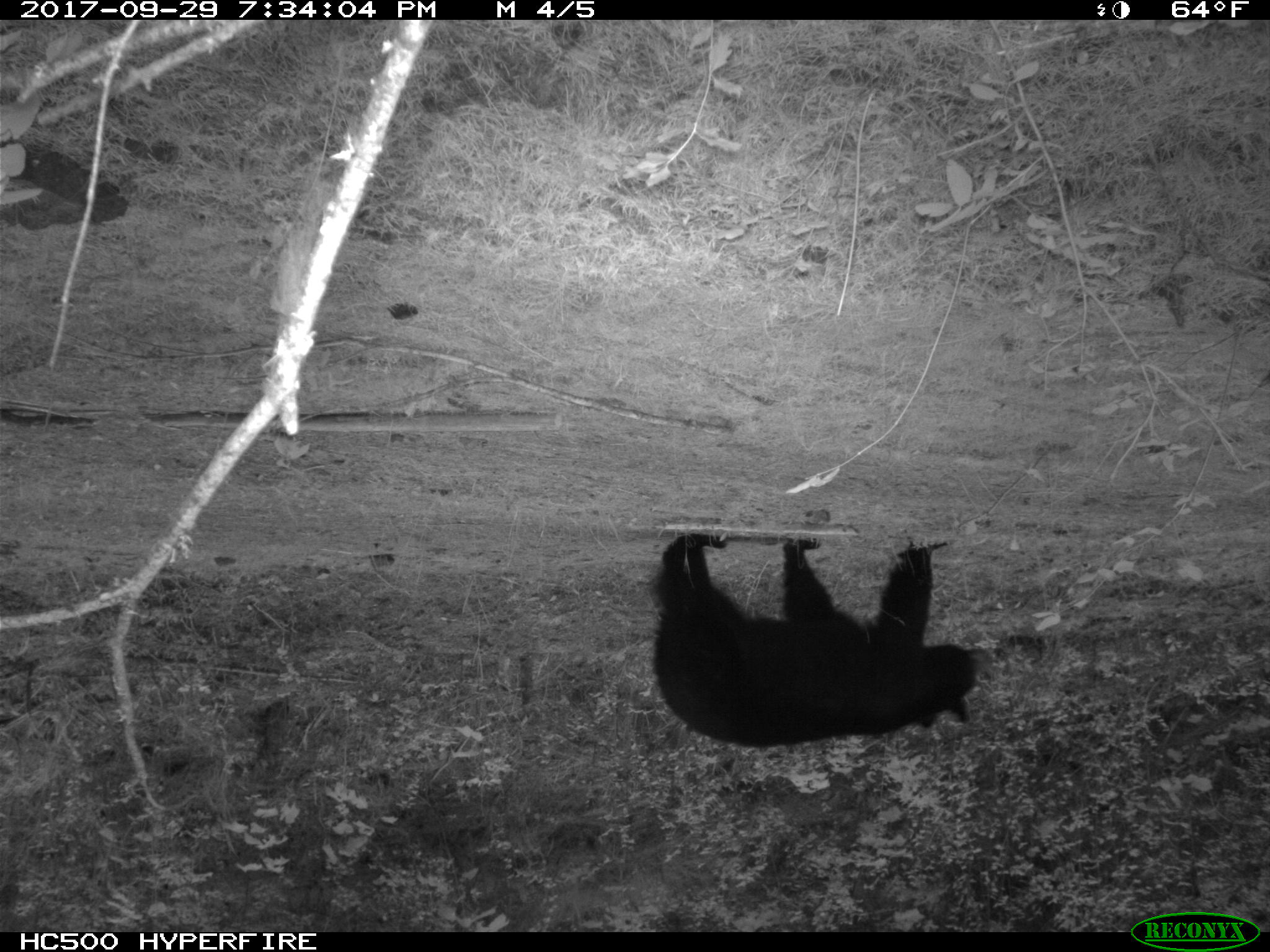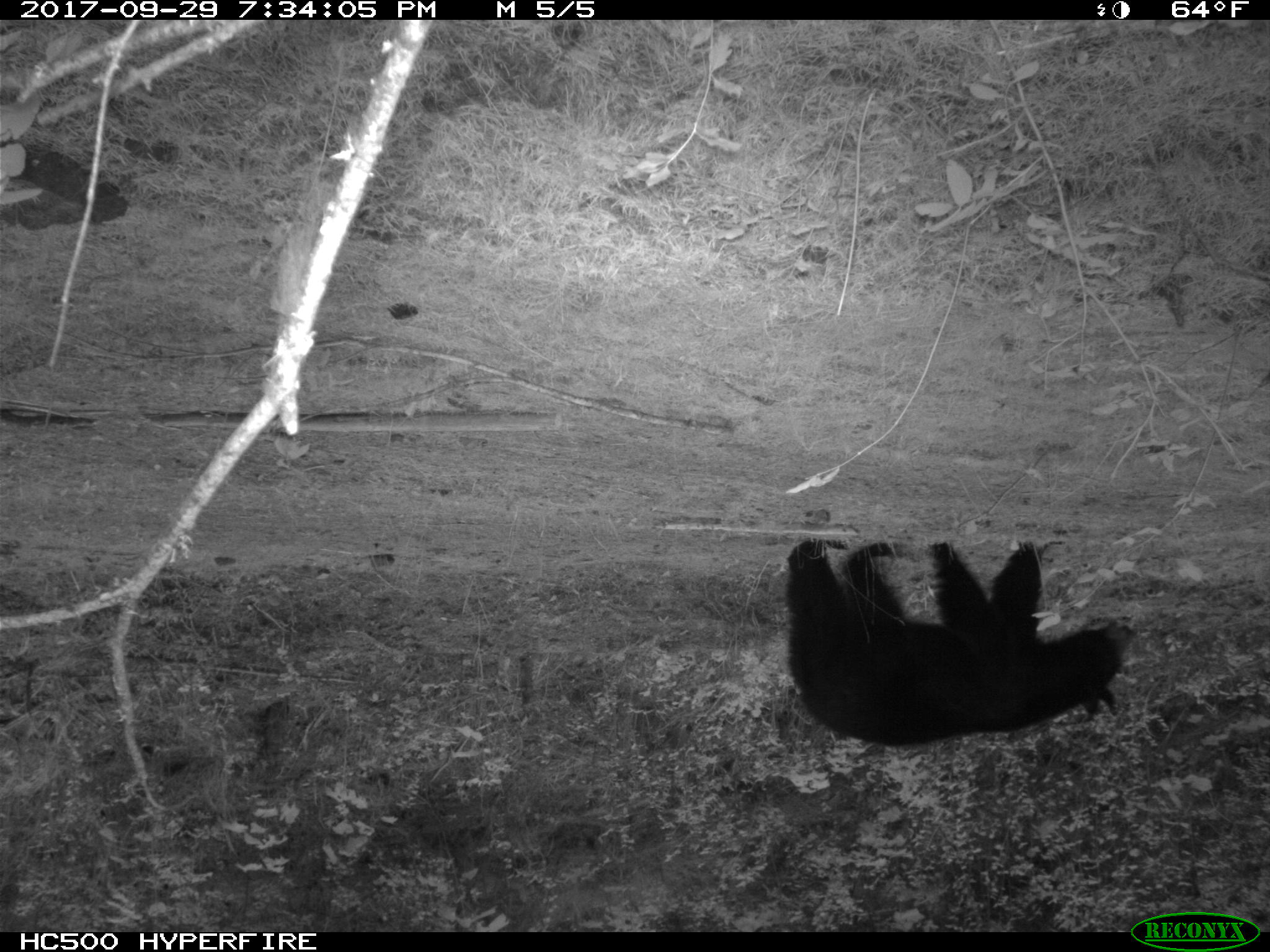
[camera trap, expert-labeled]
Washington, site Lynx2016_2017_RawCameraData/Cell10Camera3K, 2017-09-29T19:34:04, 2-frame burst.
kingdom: Animalia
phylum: Chordata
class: Mammalia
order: Carnivora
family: Ursidae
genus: Ursus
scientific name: Ursus americanus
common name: american black bear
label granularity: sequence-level